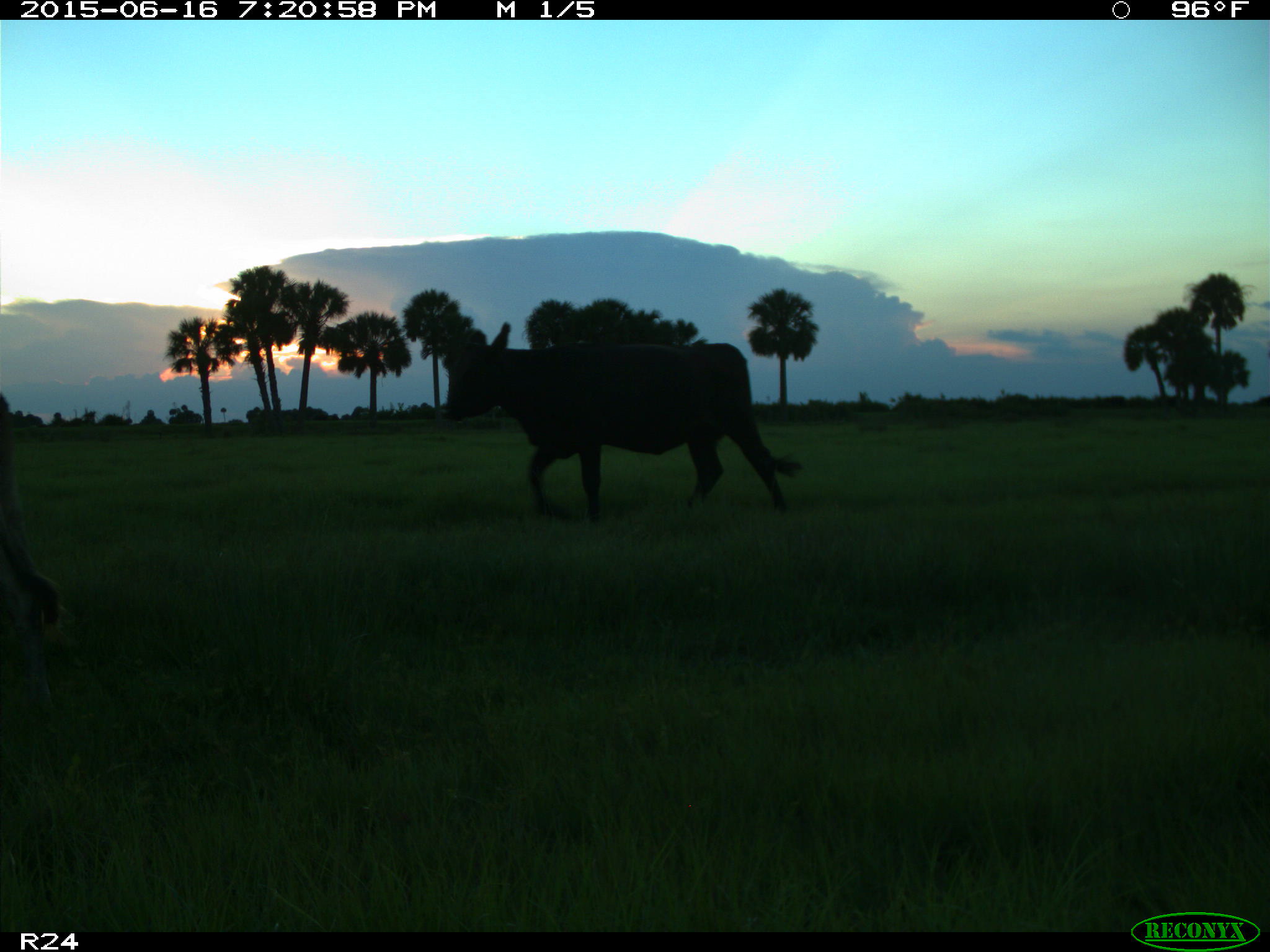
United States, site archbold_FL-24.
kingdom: Animalia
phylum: Chordata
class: Mammalia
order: Artiodactyla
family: Bovidae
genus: Bos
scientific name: Bos taurus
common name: domestic cow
Bos taurus (domestic cow).